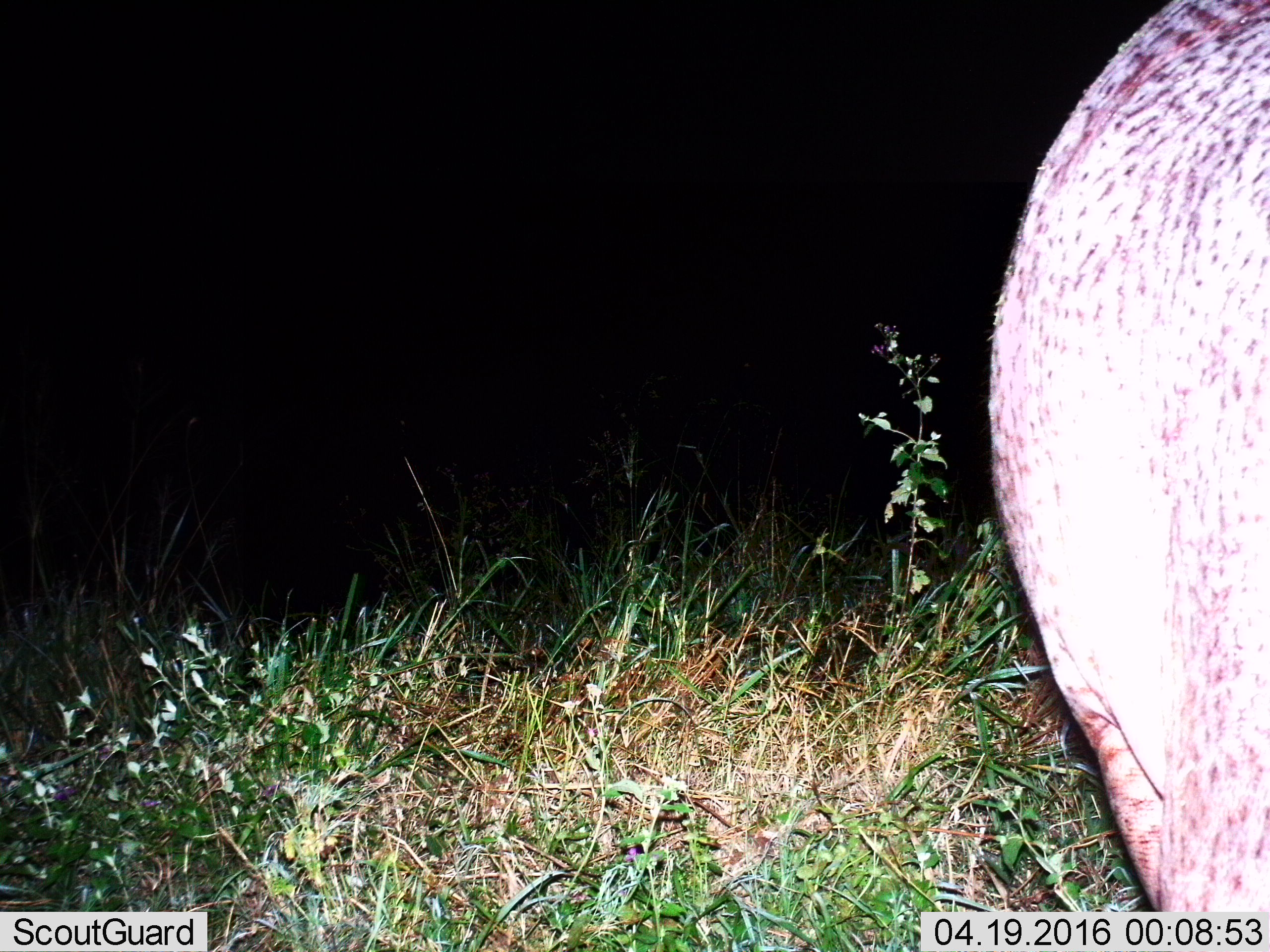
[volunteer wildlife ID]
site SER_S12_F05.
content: unidentified animal